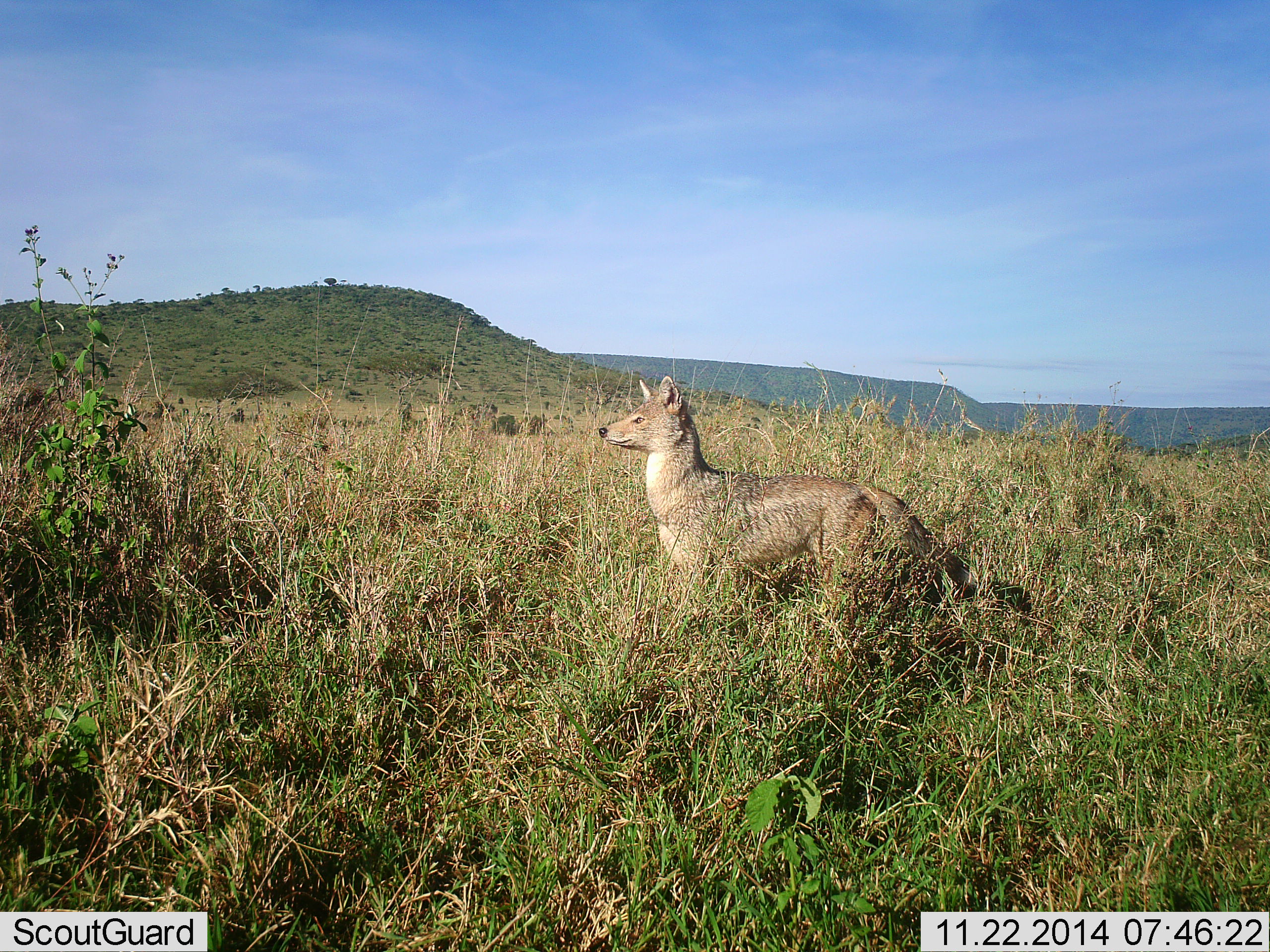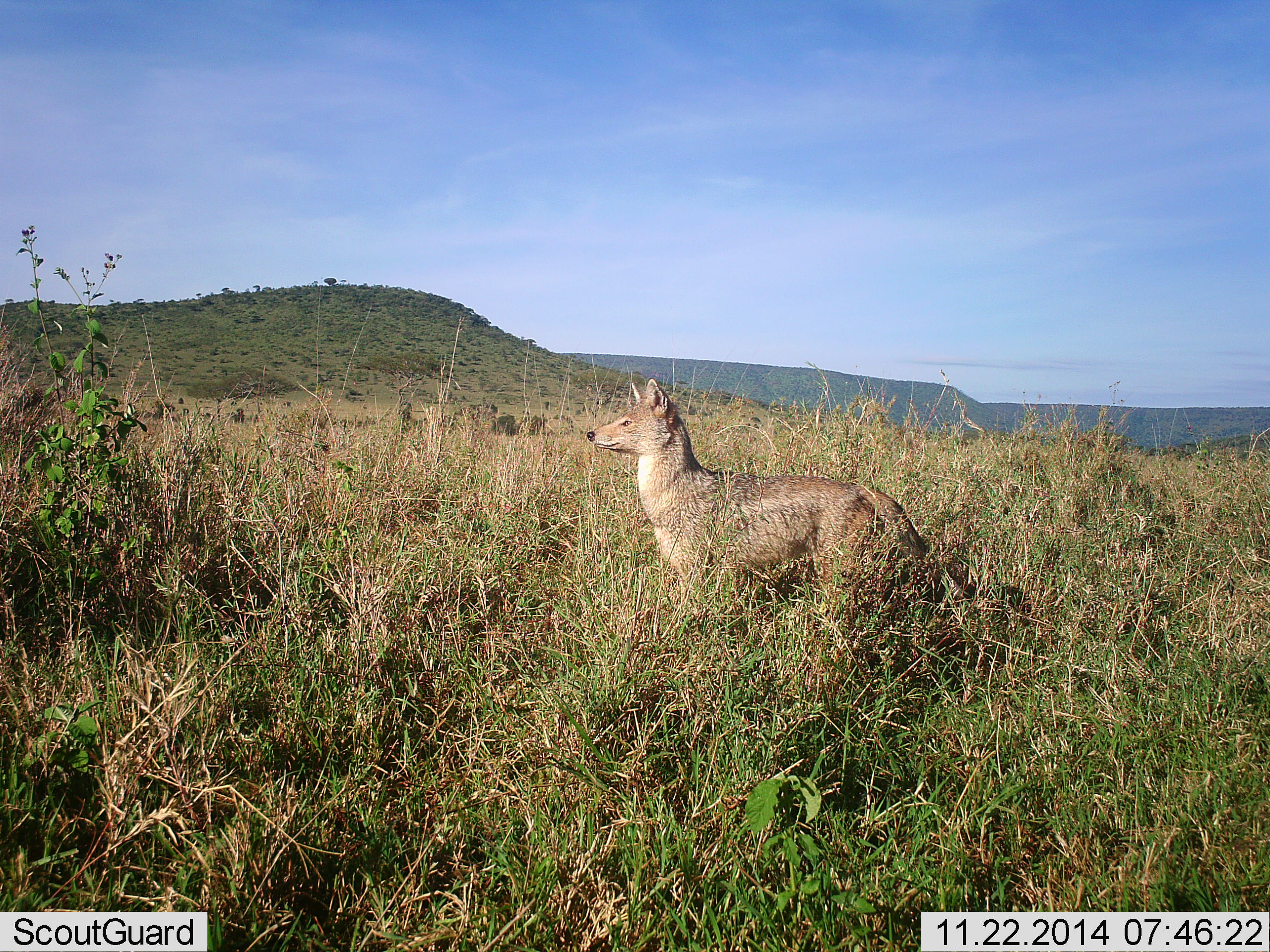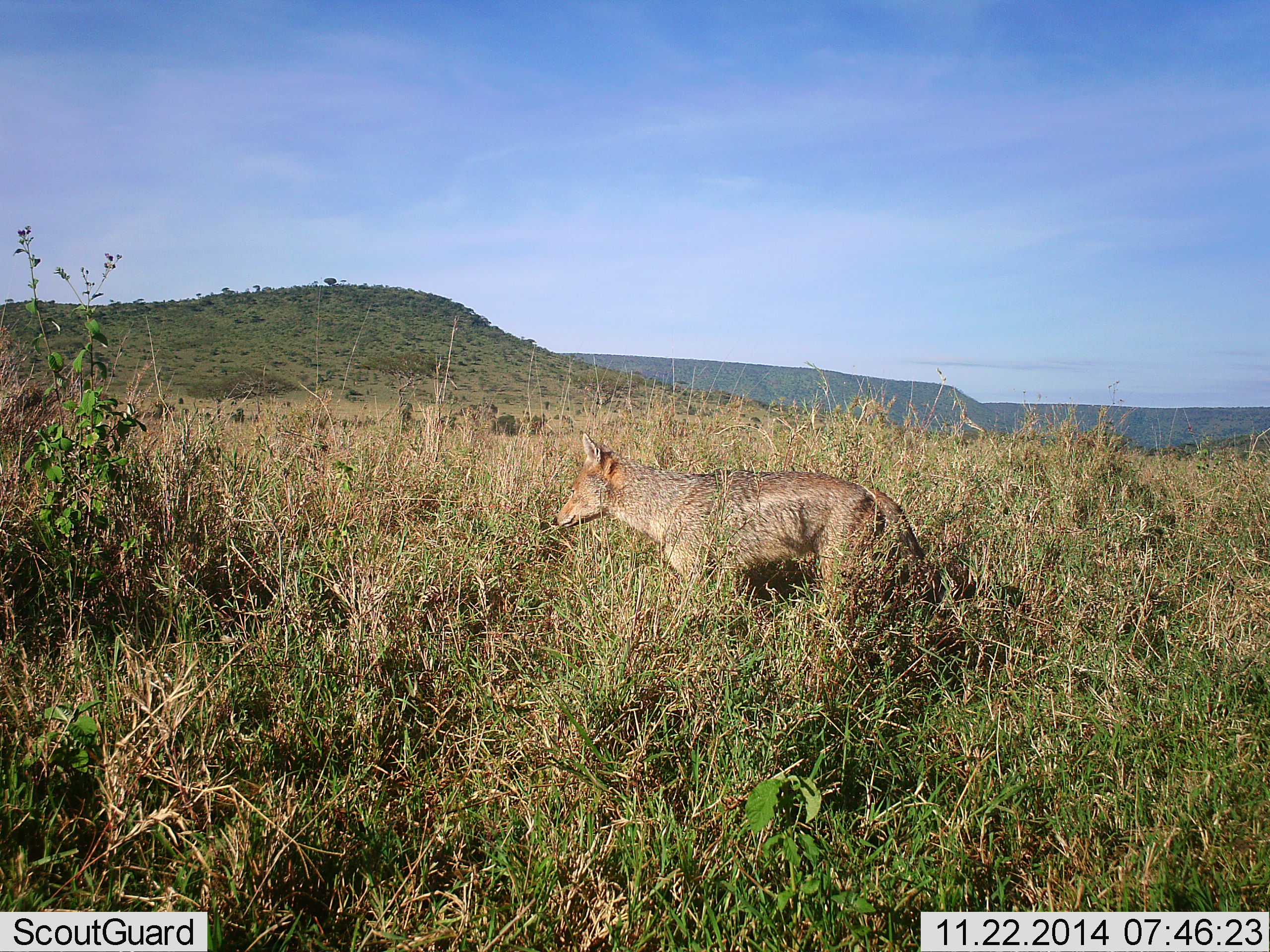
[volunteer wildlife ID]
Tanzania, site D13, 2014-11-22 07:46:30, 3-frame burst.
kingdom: Animalia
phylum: Chordata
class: Mammalia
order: Carnivora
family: Canidae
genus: Lupulella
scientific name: Lupulella mesomelas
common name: black-backed jackal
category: jackal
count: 1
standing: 100%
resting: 0%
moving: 0%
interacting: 0%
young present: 0%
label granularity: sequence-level